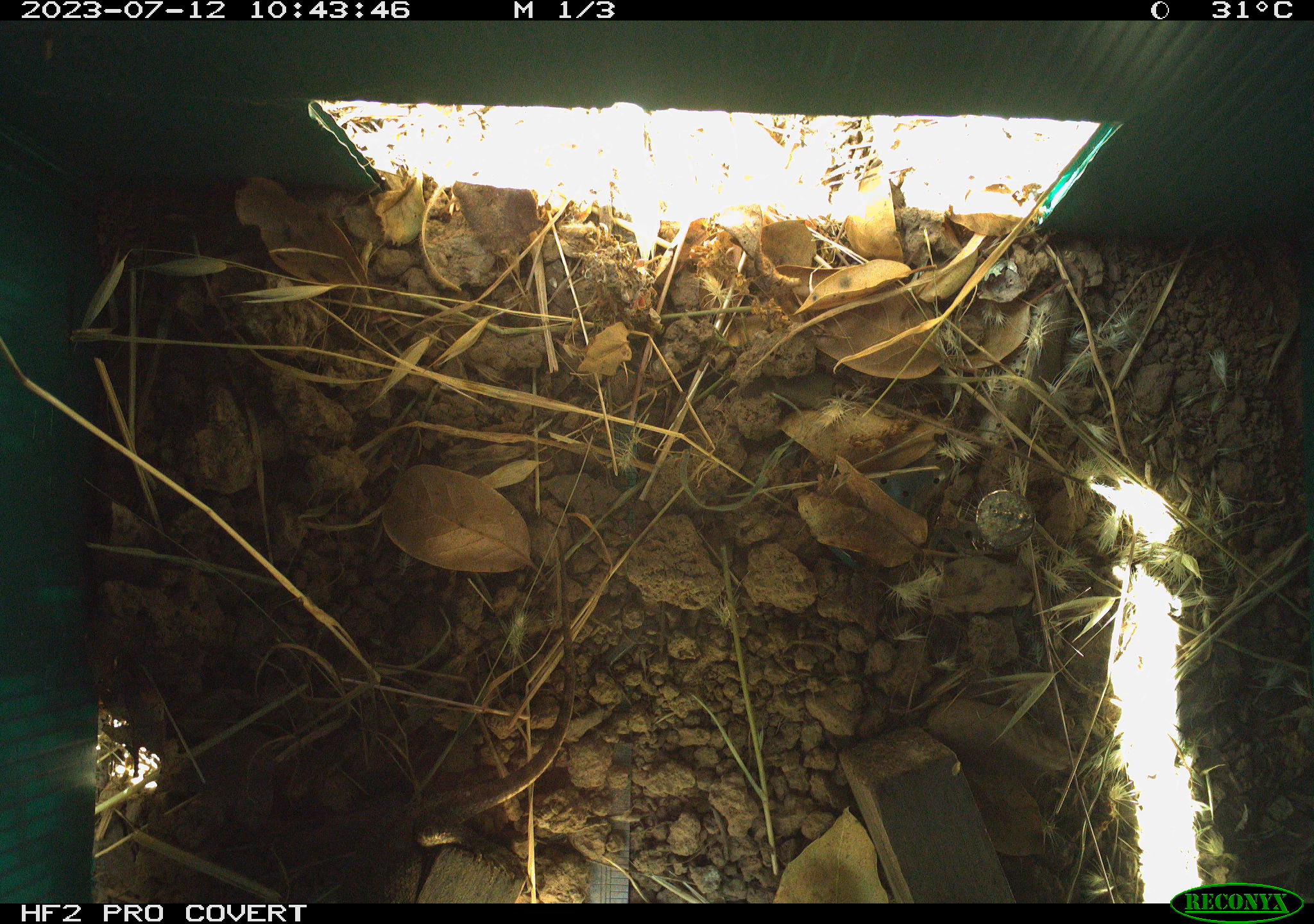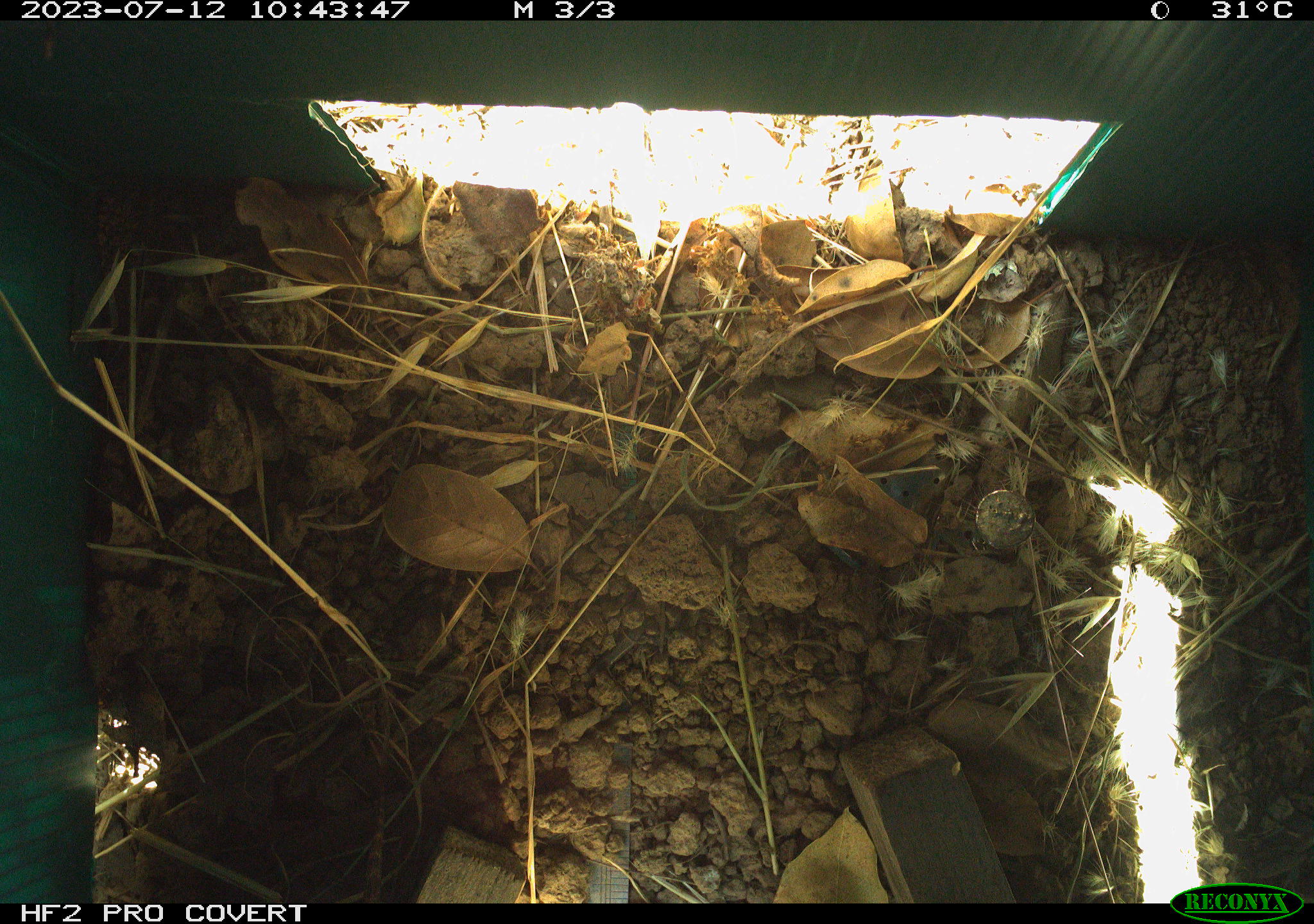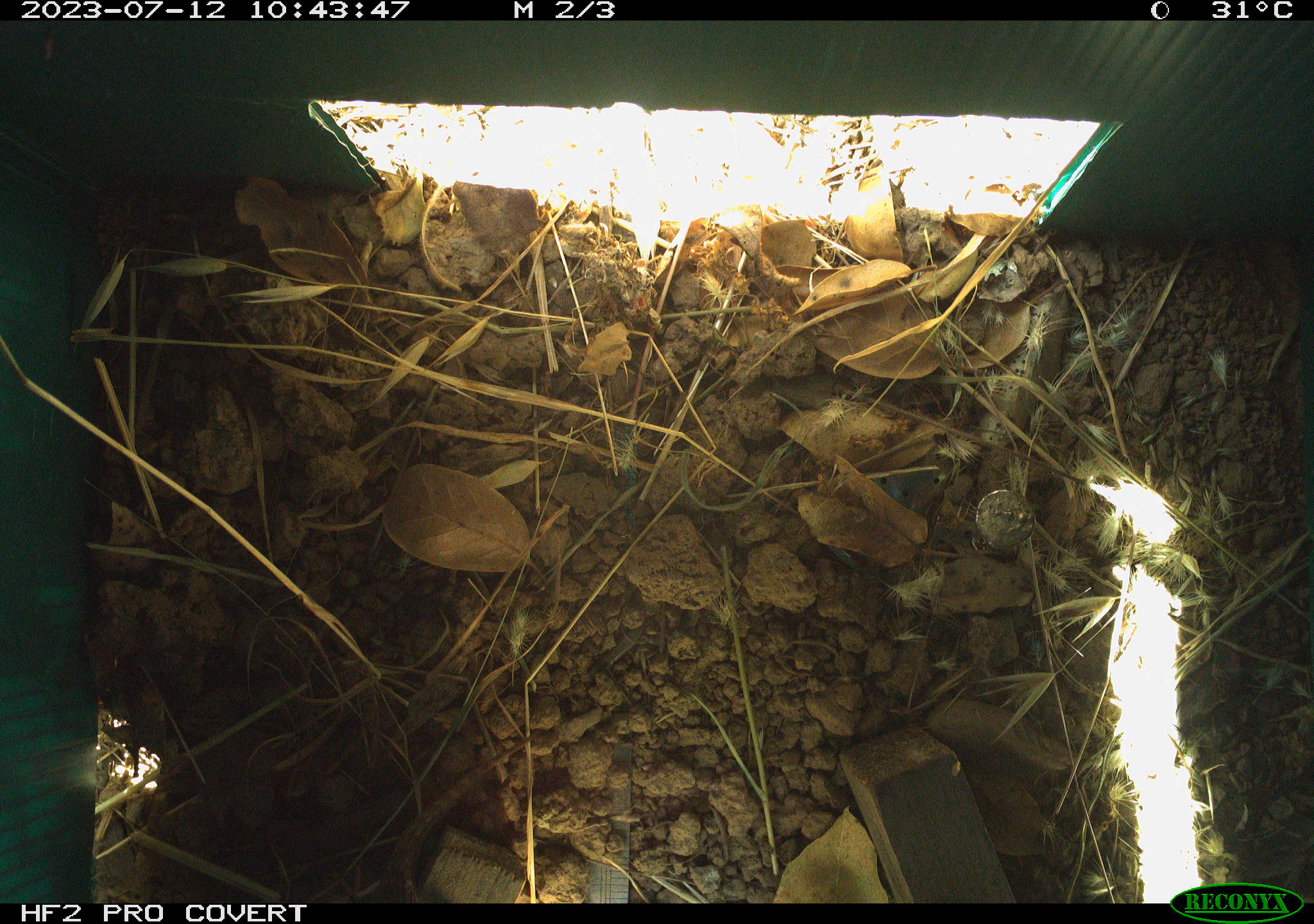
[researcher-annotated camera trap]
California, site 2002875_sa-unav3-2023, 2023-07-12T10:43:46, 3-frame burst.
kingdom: Animalia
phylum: Chordata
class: Reptilia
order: Squamata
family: Phrynosomatidae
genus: Sceloporus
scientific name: Sceloporus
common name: spiny lizards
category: sceloporus species